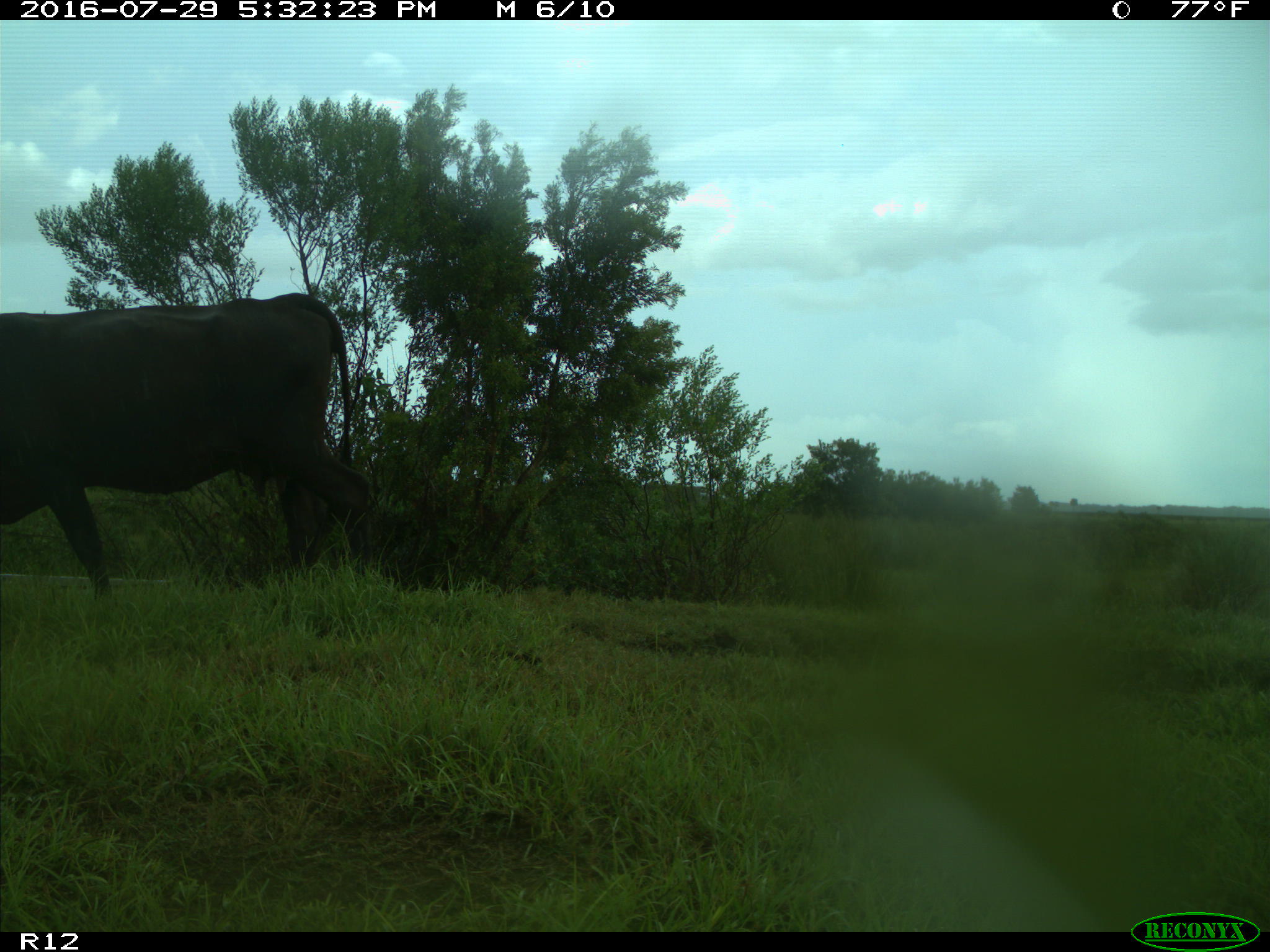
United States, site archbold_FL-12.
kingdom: Animalia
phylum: Chordata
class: Mammalia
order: Artiodactyla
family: Bovidae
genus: Bos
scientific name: Bos taurus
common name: domestic cow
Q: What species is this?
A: Bos taurus (domestic cow).